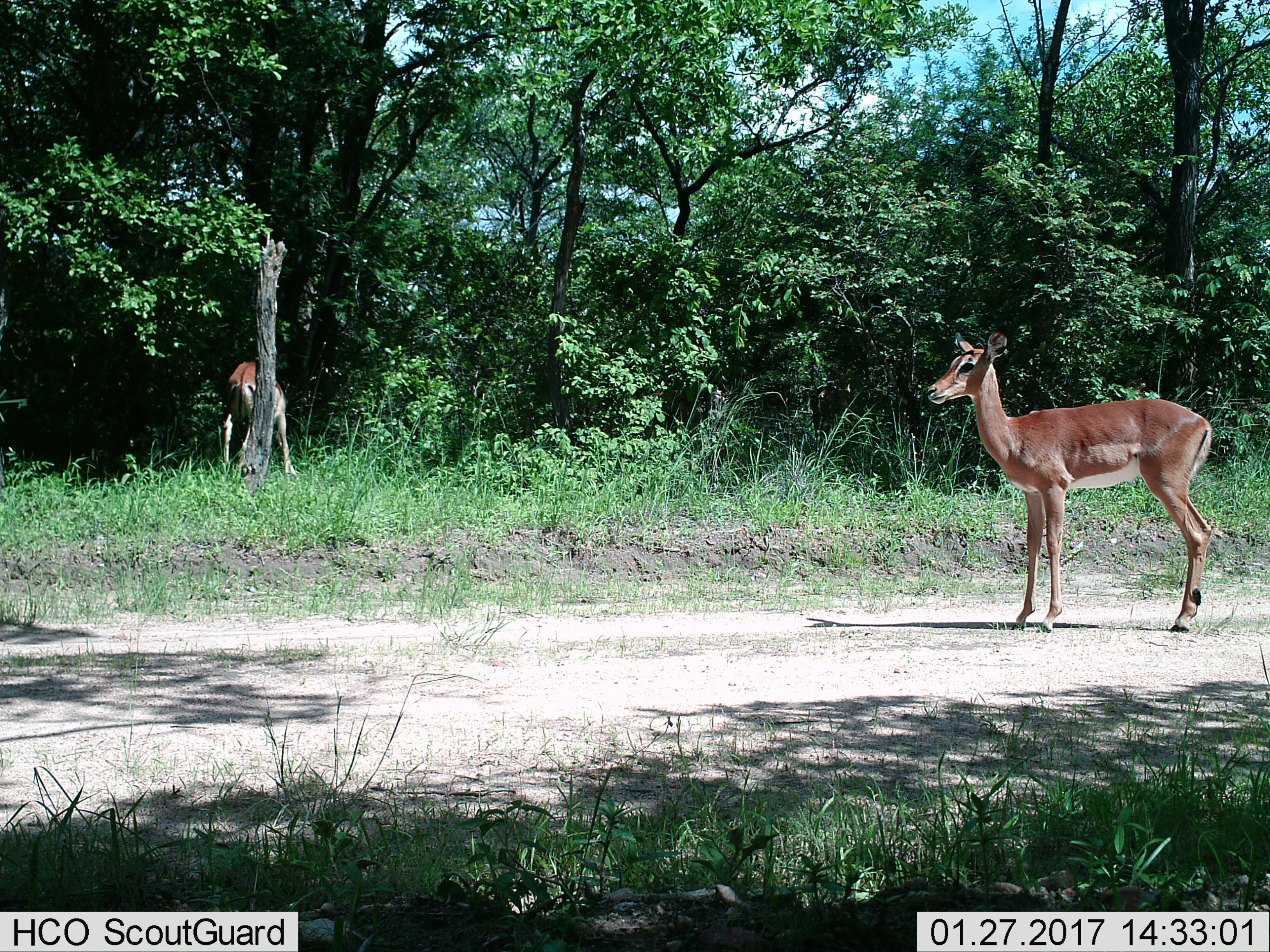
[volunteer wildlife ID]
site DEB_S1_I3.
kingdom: Animalia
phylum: Chordata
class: Mammalia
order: Artiodactyla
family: Bovidae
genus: Aepyceros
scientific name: Aepyceros melampus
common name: impala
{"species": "impala (Aepyceros melampus)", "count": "2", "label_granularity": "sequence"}